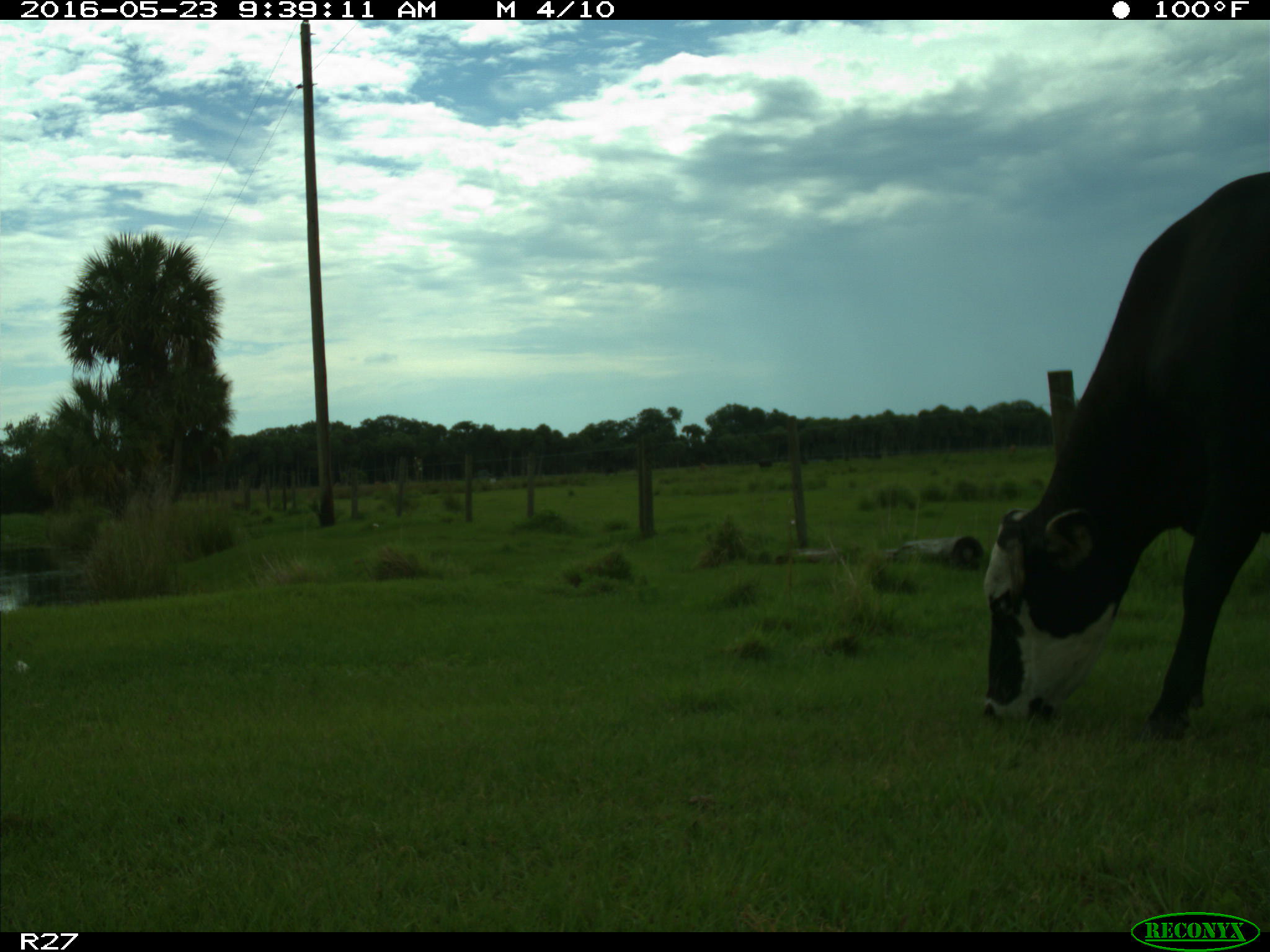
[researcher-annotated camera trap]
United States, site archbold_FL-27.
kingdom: Animalia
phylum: Chordata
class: Mammalia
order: Artiodactyla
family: Bovidae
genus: Bos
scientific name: Bos taurus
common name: domestic cow